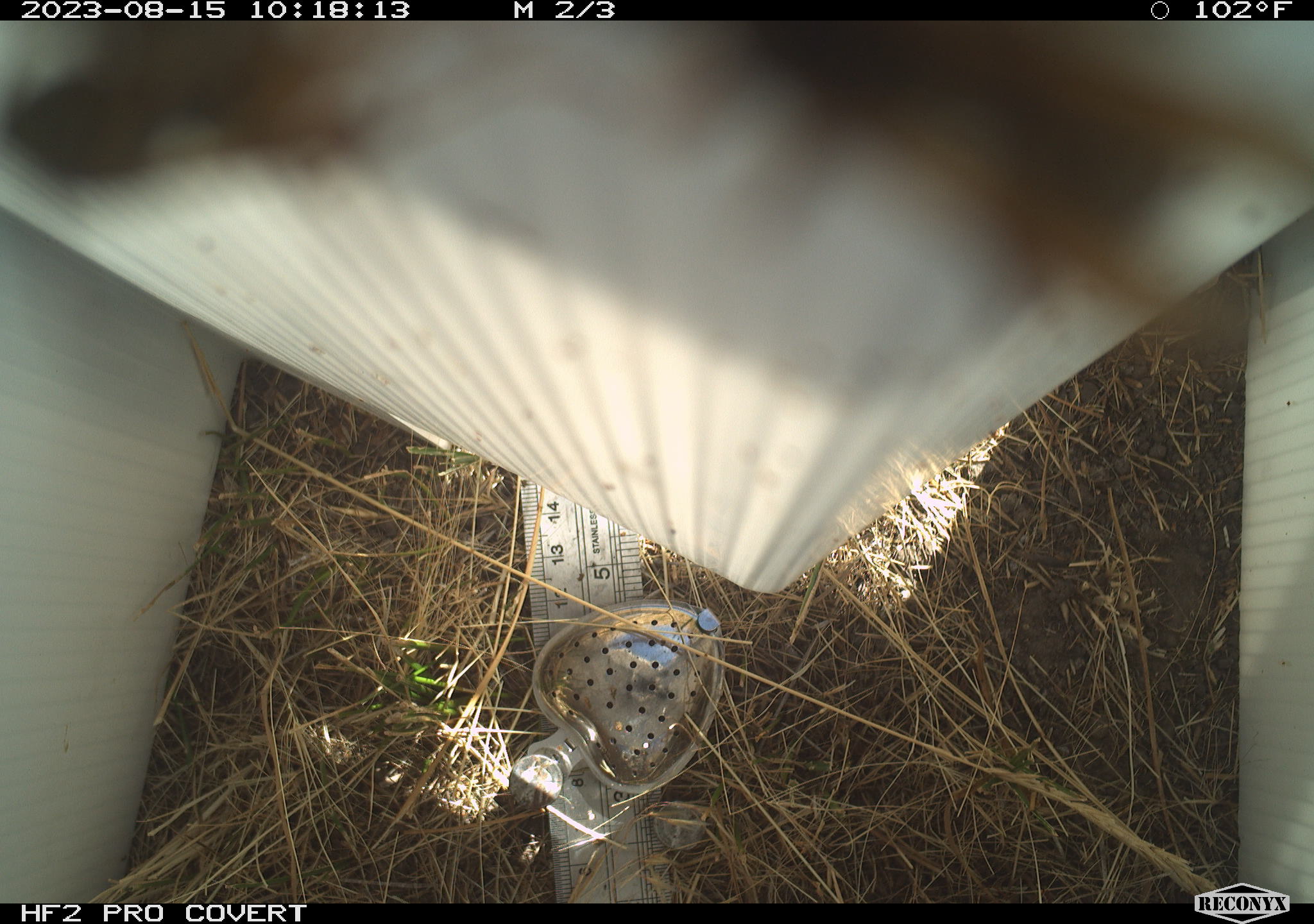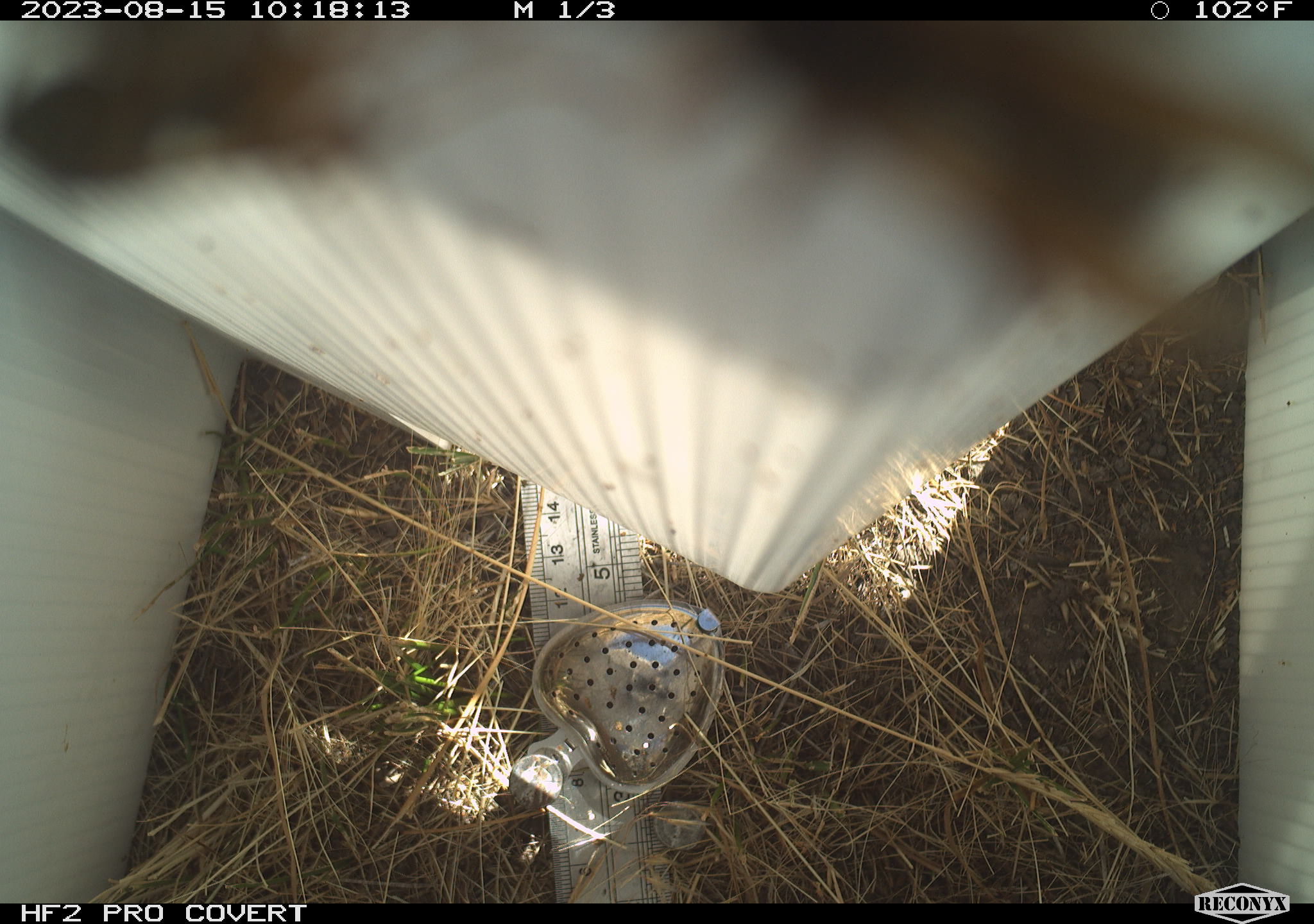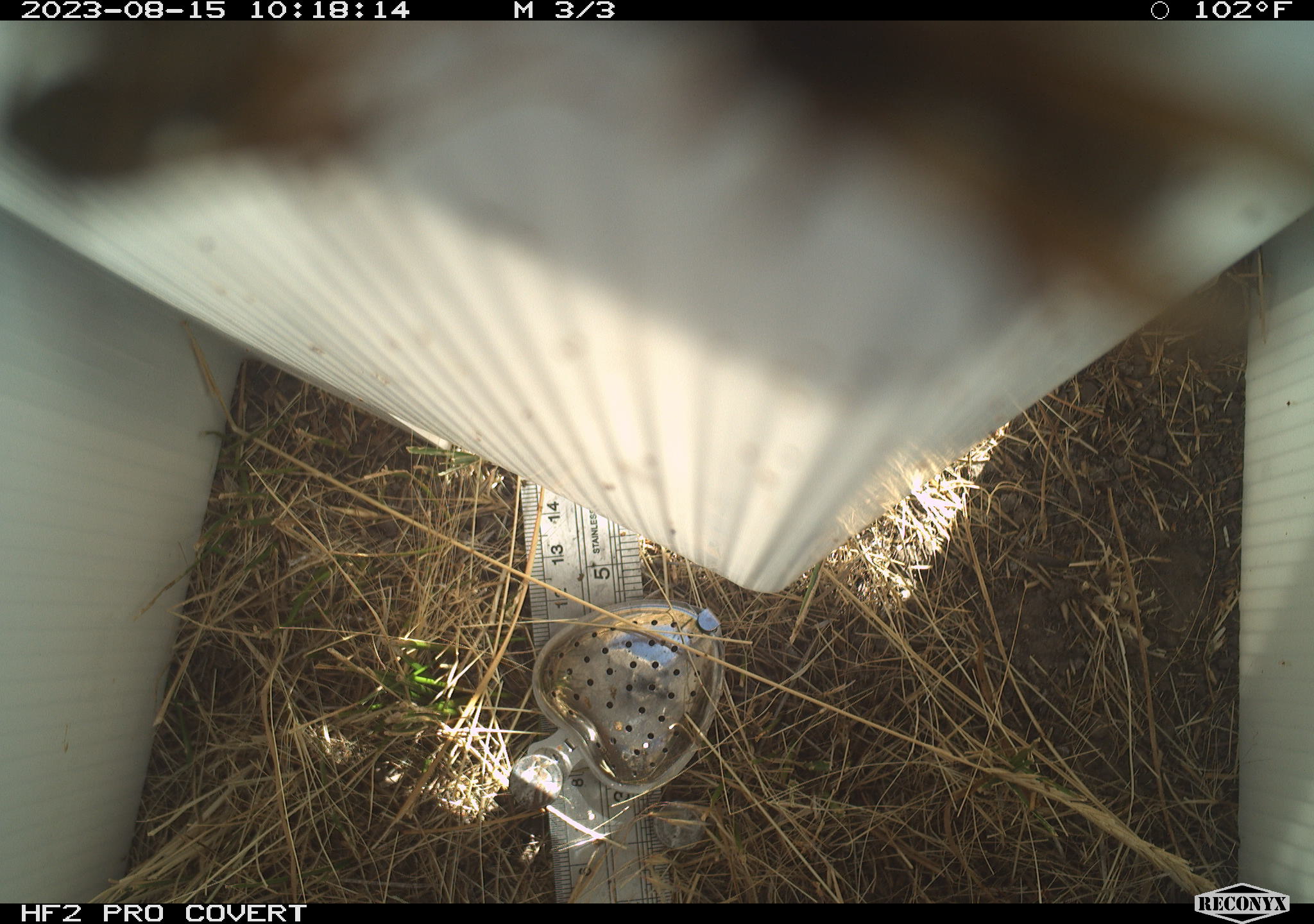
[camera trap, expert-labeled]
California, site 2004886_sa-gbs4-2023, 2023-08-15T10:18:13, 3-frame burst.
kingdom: Animalia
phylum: Arthropoda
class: Insecta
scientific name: Insecta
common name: insect